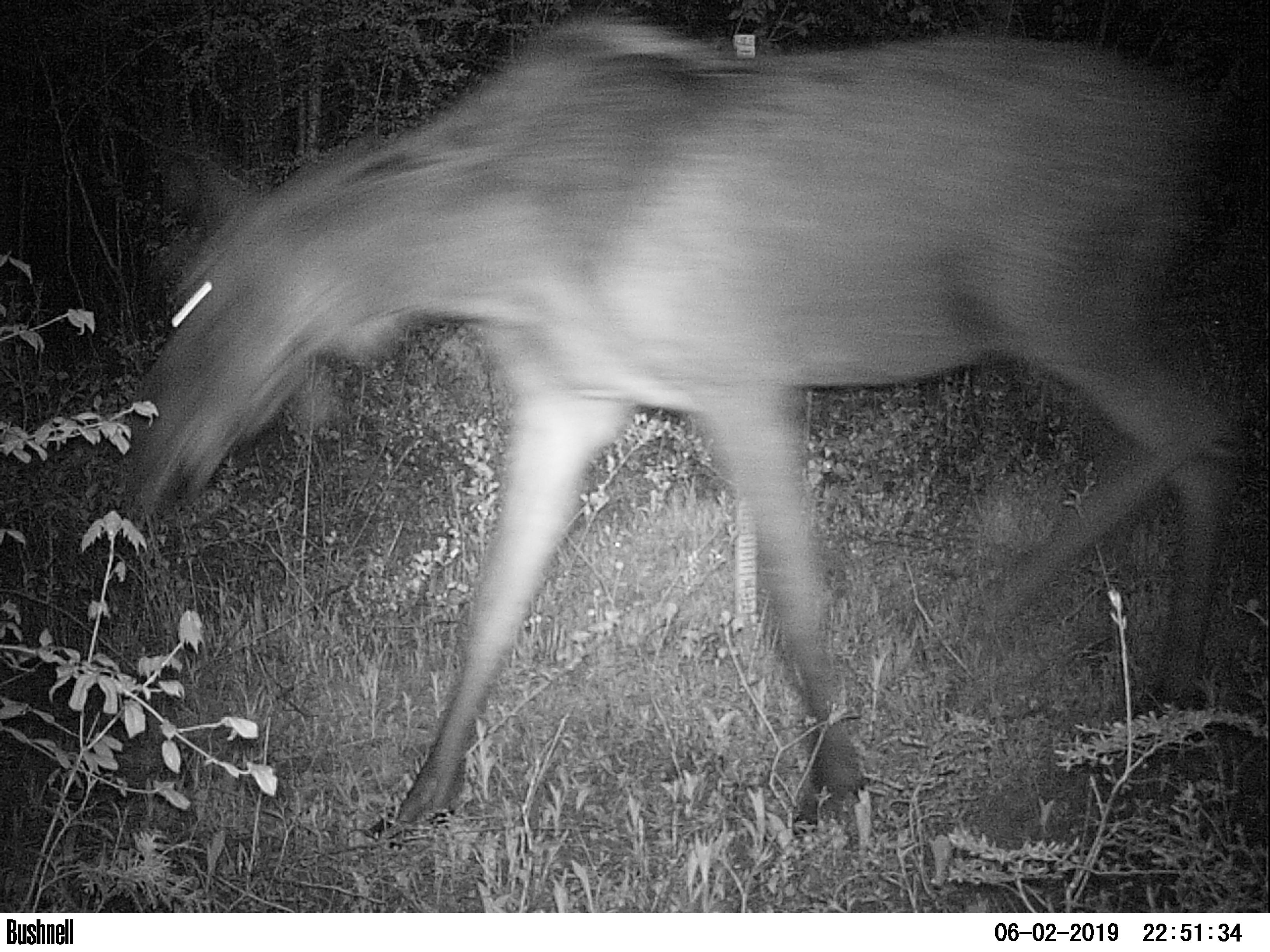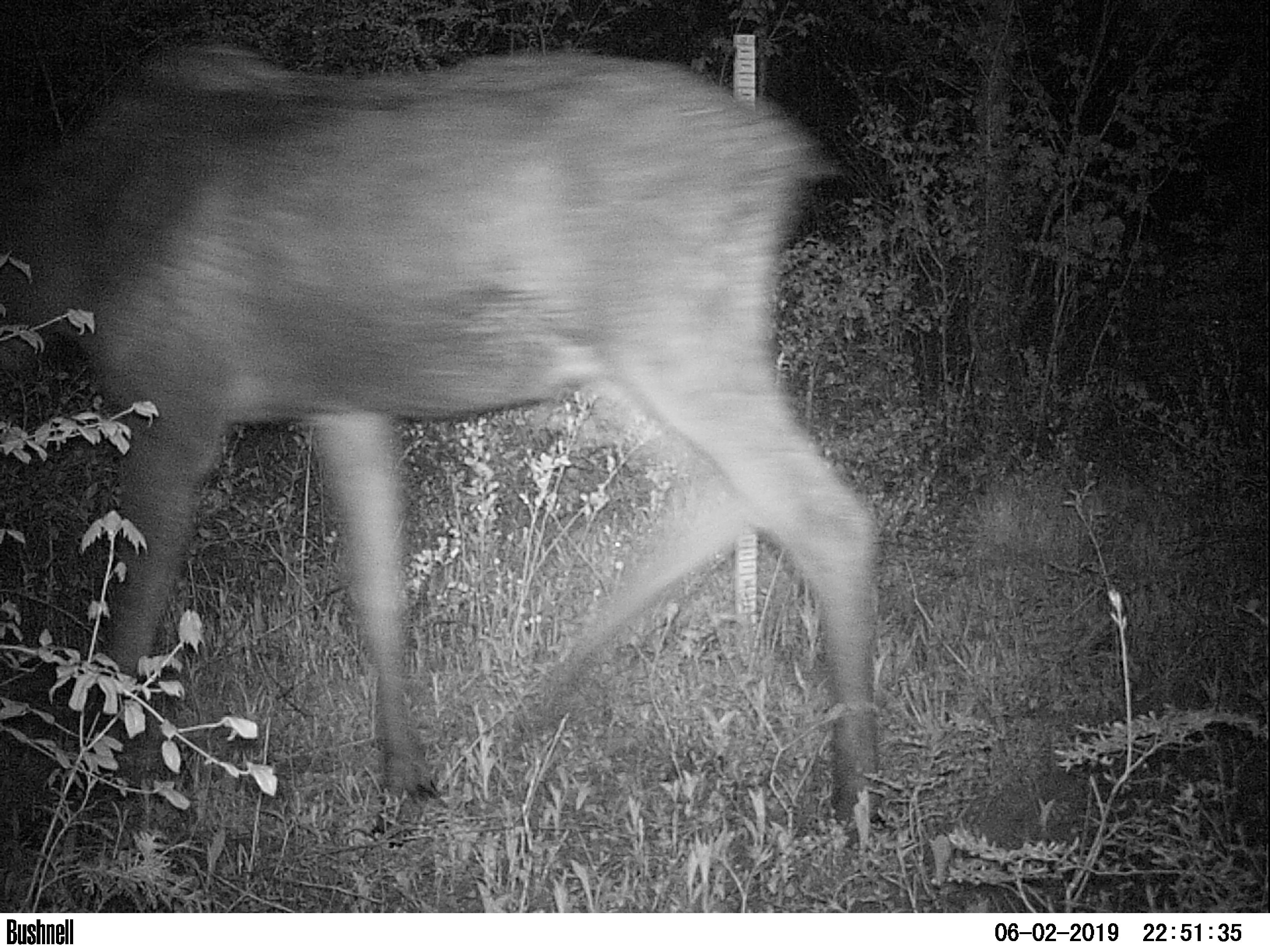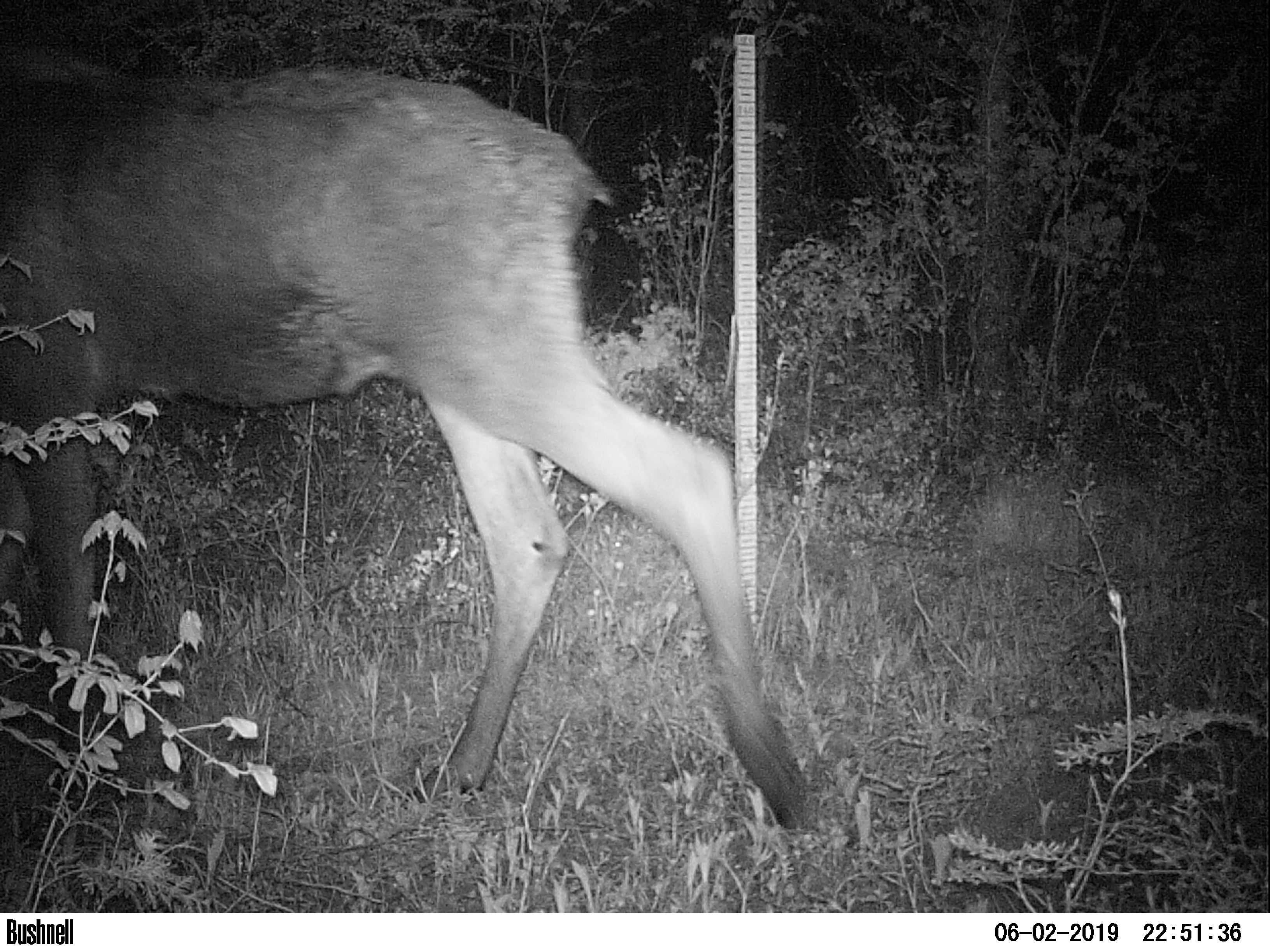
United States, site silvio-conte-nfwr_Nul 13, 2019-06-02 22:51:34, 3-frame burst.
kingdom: Animalia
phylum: Chordata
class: Mammalia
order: Artiodactyla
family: Cervidae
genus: Alces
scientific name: Alces alces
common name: moose